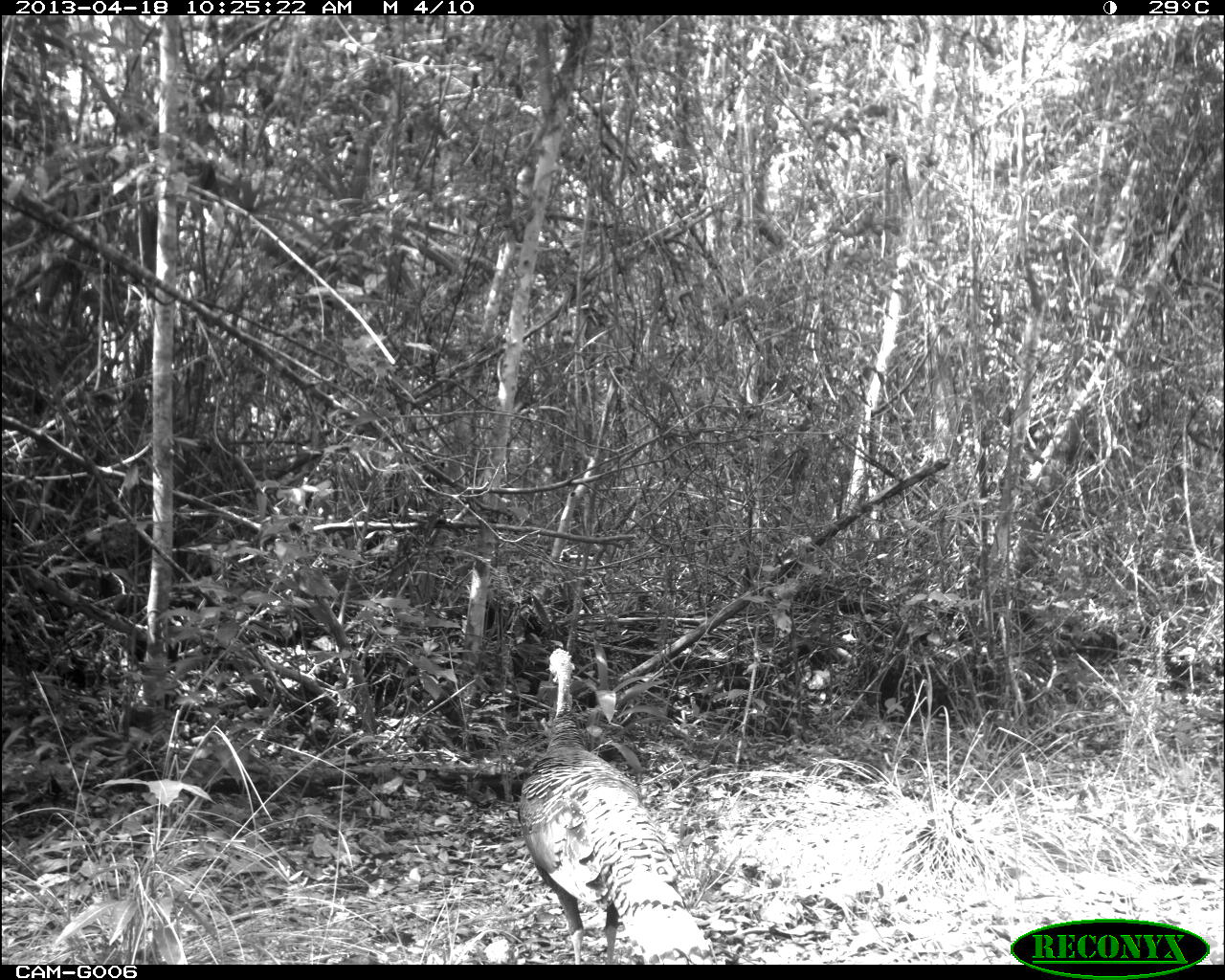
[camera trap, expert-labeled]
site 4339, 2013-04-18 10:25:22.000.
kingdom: Animalia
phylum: Chordata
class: Aves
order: Galliformes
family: Phasianidae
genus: Meleagris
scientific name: Meleagris ocellata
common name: ocellated turkey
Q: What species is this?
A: Meleagris ocellata (ocellated turkey).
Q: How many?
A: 2.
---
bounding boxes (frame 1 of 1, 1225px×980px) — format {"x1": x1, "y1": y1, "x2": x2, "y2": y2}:
meleagris ocellata: {"x1": 517, "y1": 647, "x2": 716, "y2": 964}